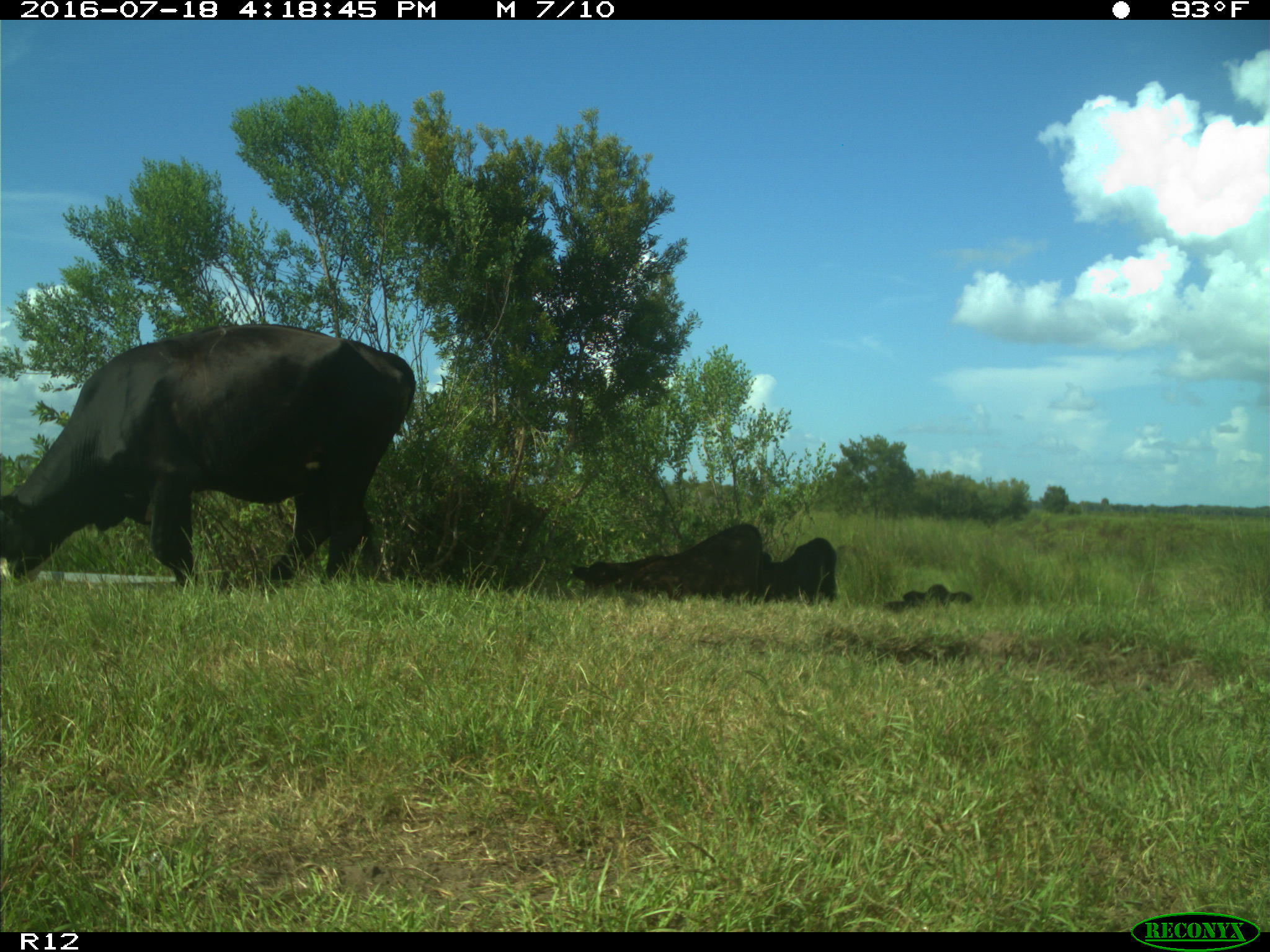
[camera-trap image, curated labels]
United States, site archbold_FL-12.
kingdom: Animalia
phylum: Chordata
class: Mammalia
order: Artiodactyla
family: Bovidae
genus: Bos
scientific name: Bos taurus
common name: domestic cow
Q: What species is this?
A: Bos taurus (domestic cow).